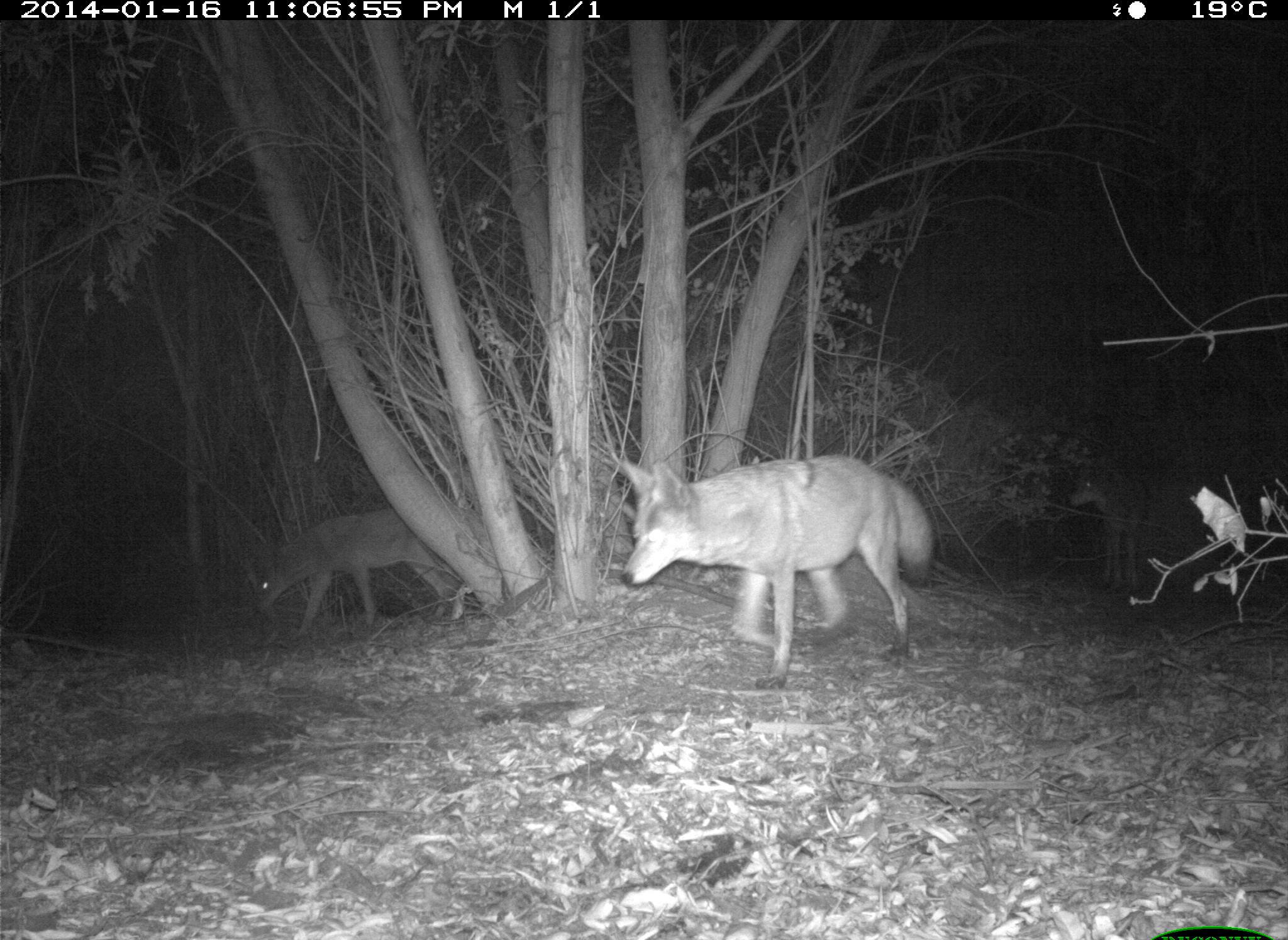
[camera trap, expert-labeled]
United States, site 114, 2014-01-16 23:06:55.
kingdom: Animalia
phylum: Chordata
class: Mammalia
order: Carnivora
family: Canidae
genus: Canis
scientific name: Canis latrans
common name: coyote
Coyote (Canis latrans).